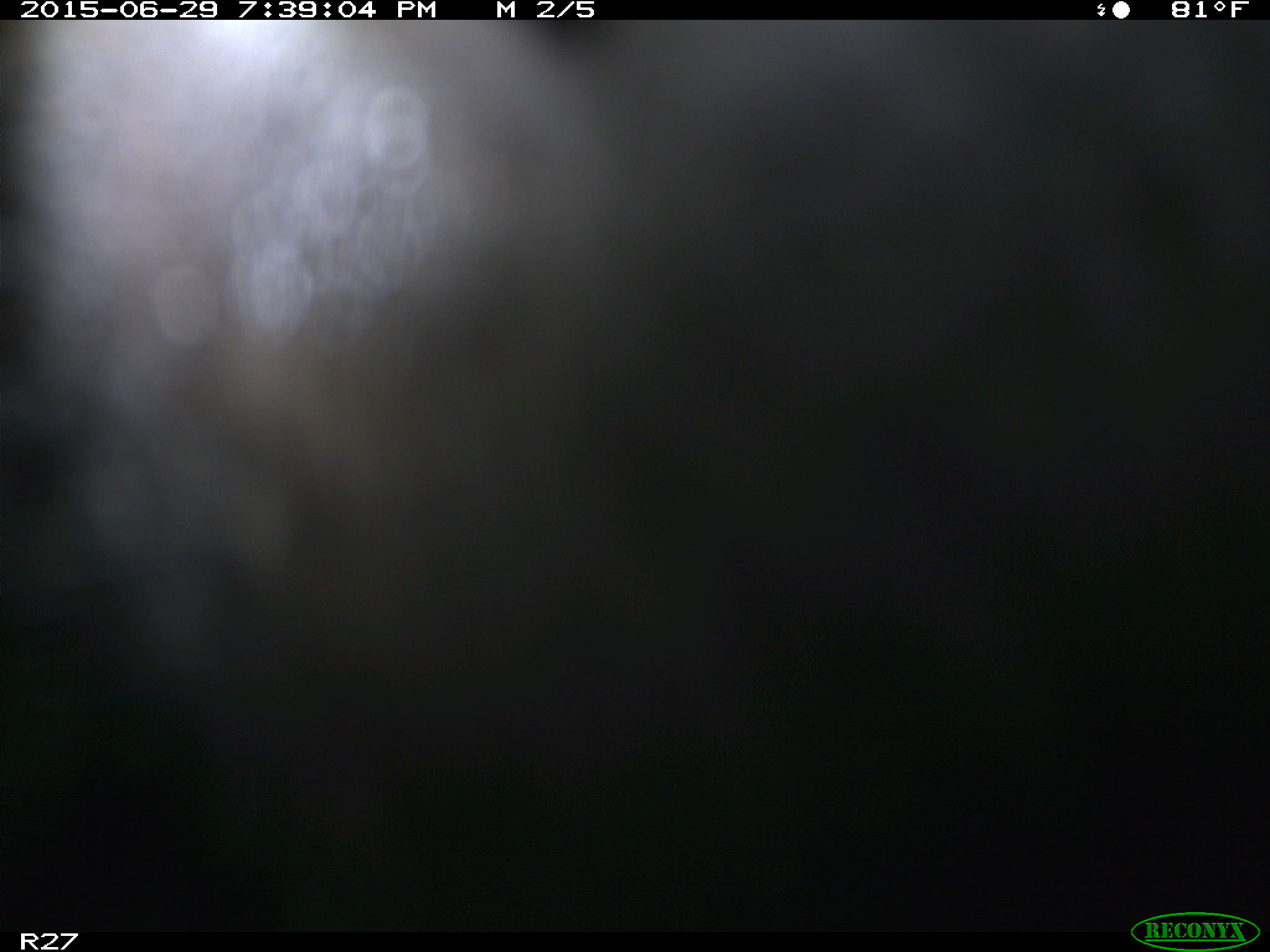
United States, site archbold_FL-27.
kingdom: Animalia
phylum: Chordata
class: Mammalia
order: Artiodactyla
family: Bovidae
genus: Bos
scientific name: Bos taurus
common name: domestic cow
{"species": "Bos taurus (domestic cow)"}